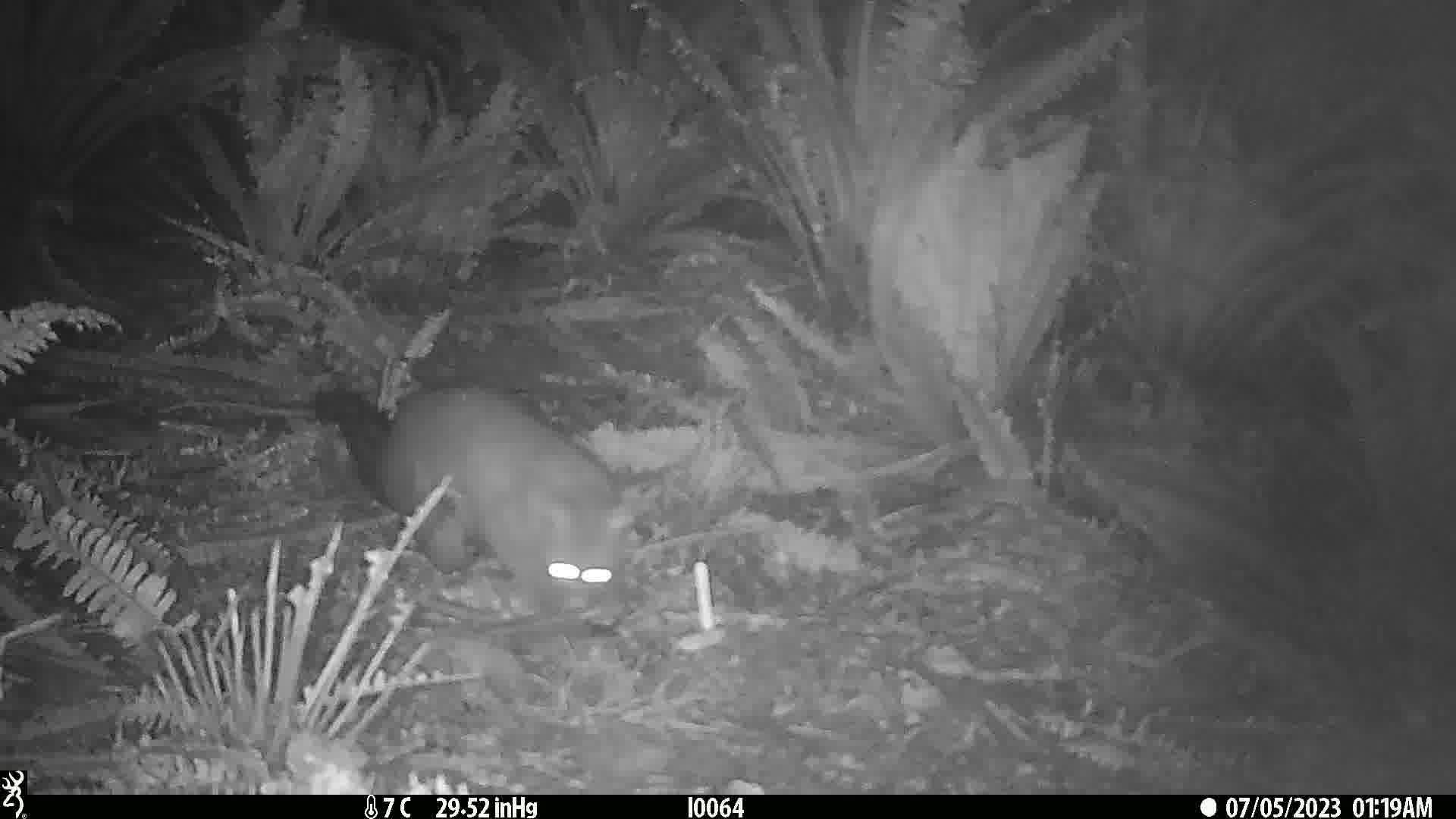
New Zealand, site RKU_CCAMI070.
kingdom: Animalia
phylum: Chordata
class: Mammalia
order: Diprotodontia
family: Phalangeridae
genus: Trichosurus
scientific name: Trichosurus vulpecula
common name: common brushtail possum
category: possum